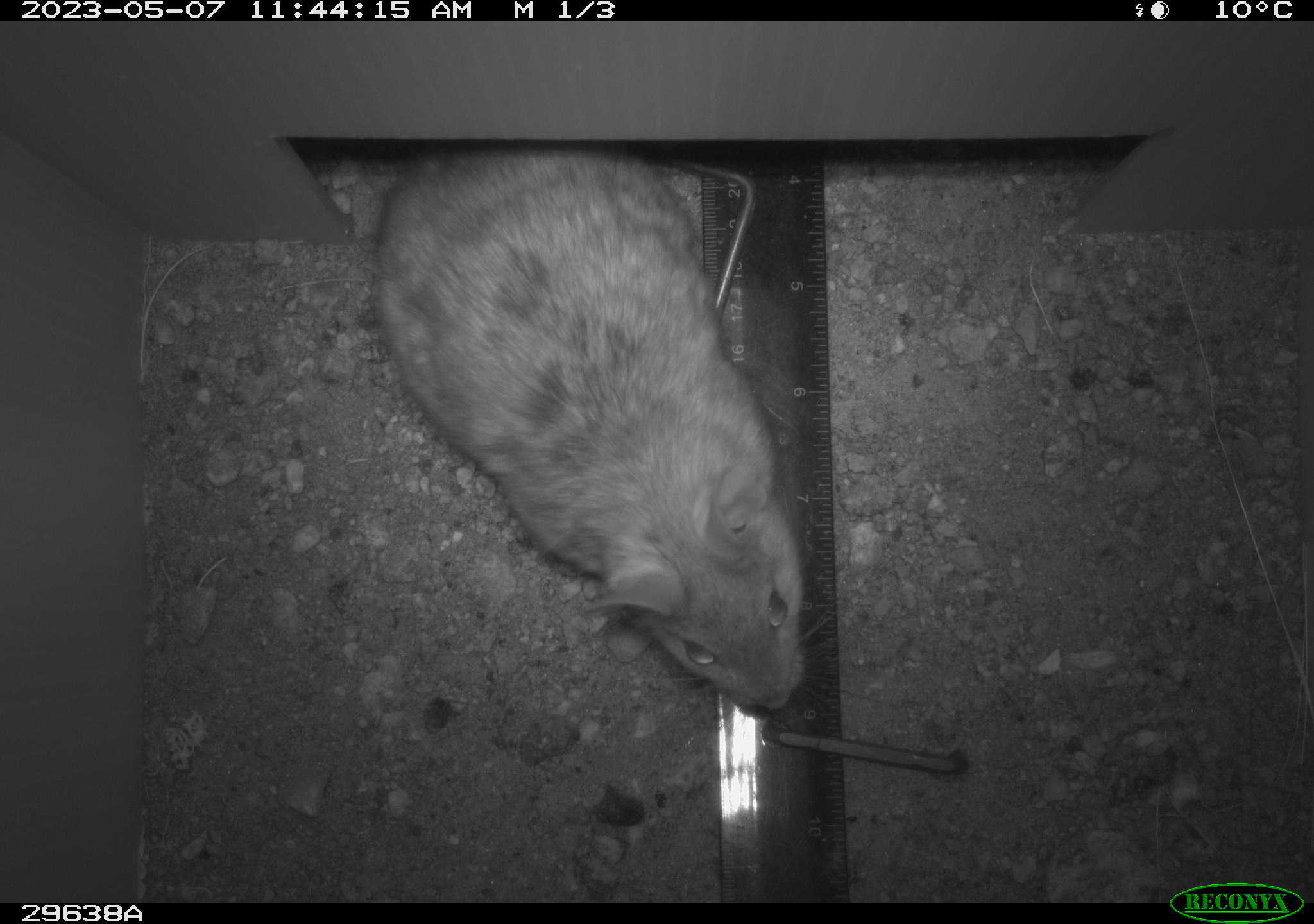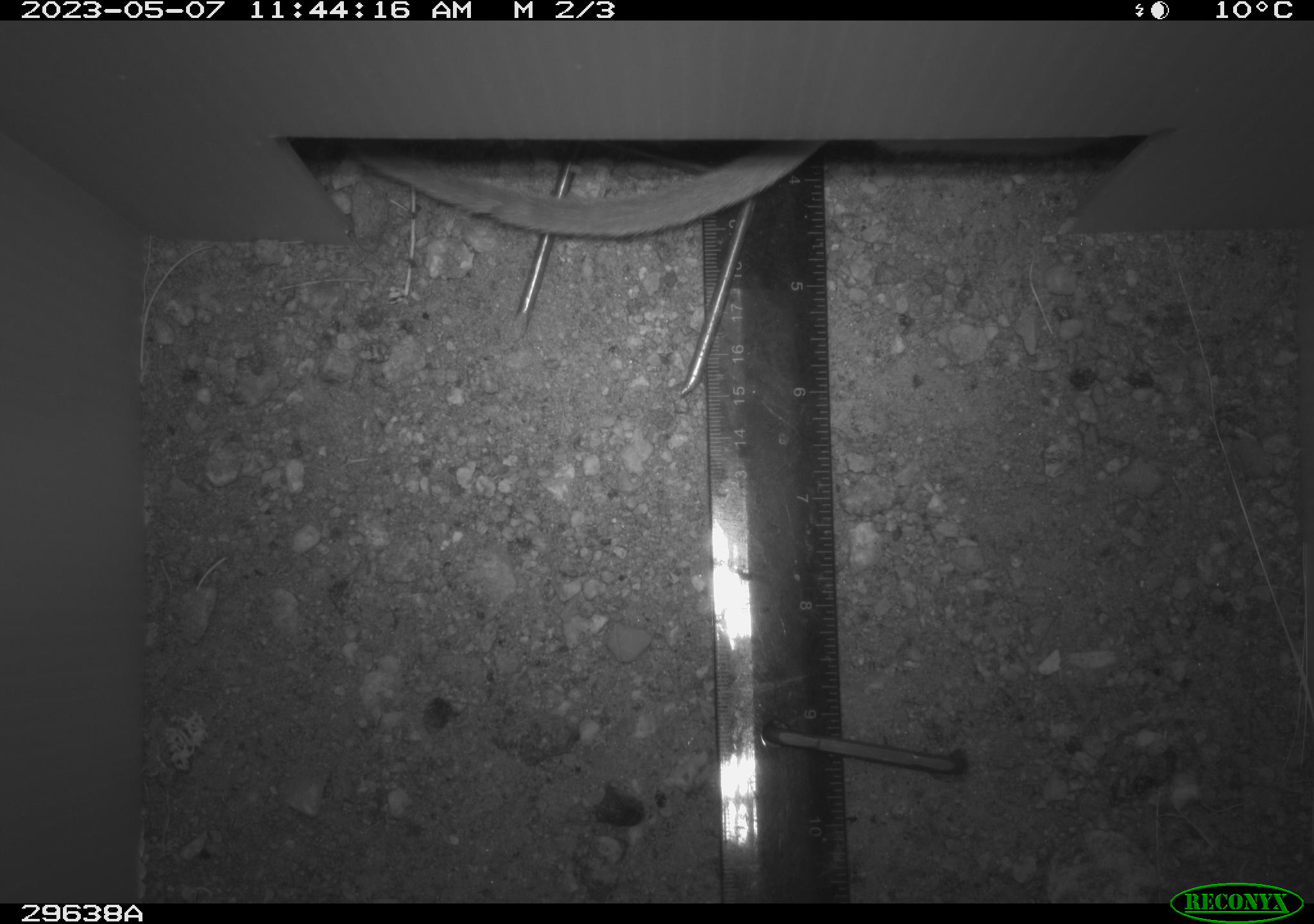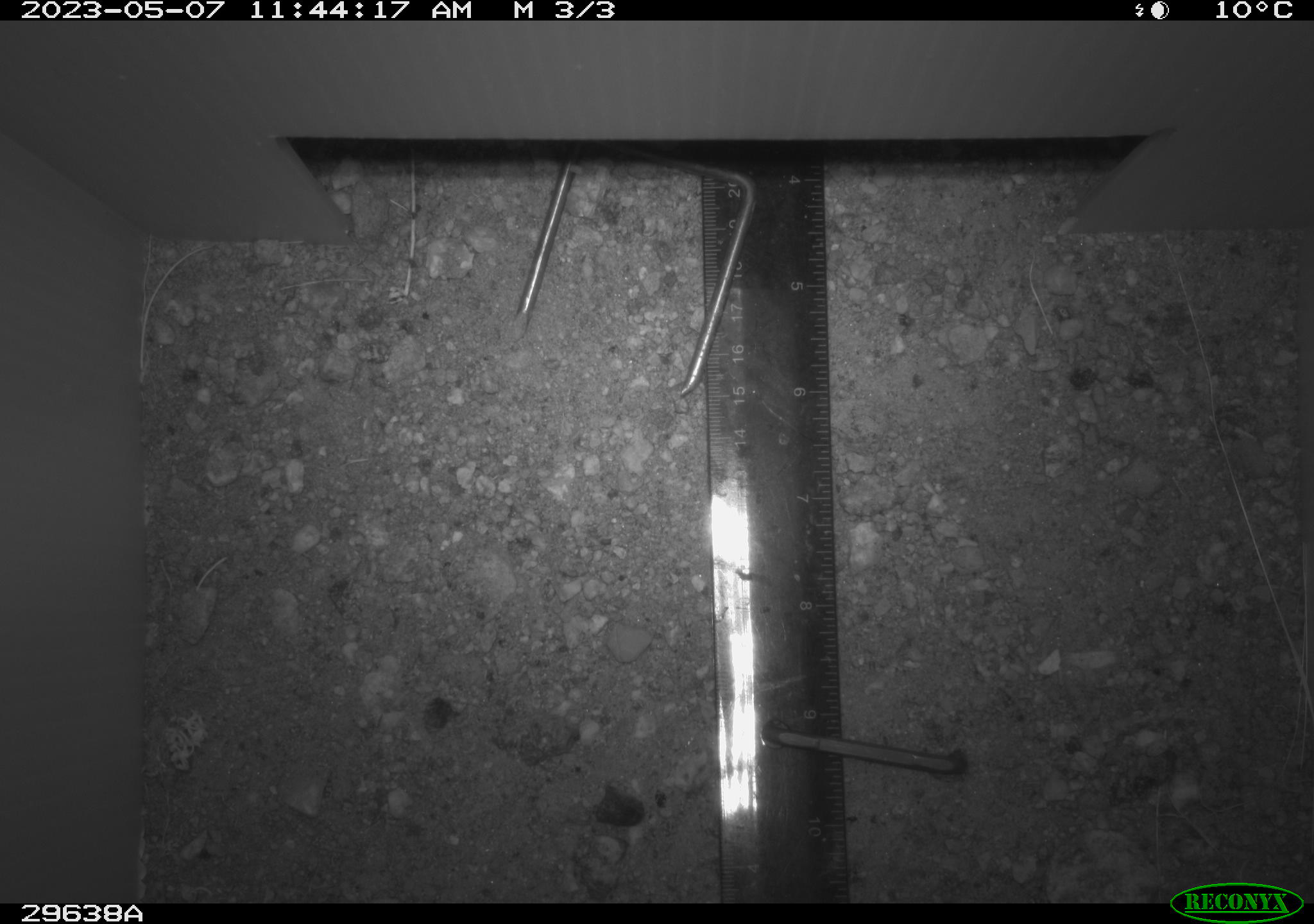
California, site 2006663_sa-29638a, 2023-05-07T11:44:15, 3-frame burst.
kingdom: Animalia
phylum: Chordata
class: Mammalia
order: Rodentia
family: Cricetidae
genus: Neotoma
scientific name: Neotoma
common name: pack rat or woodrat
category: neotoma species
Neotoma species (pack rat or woodrat) (Neotoma).